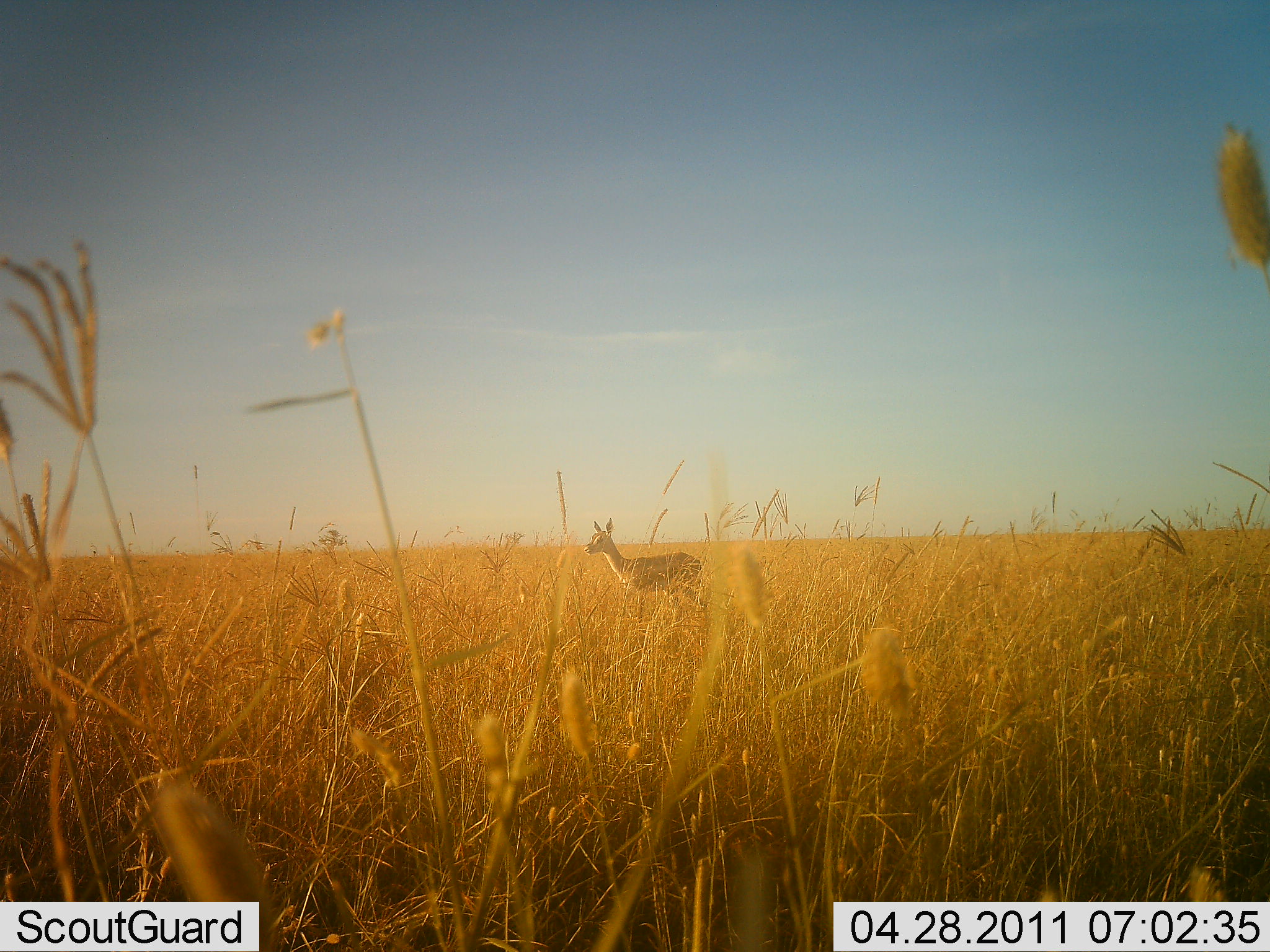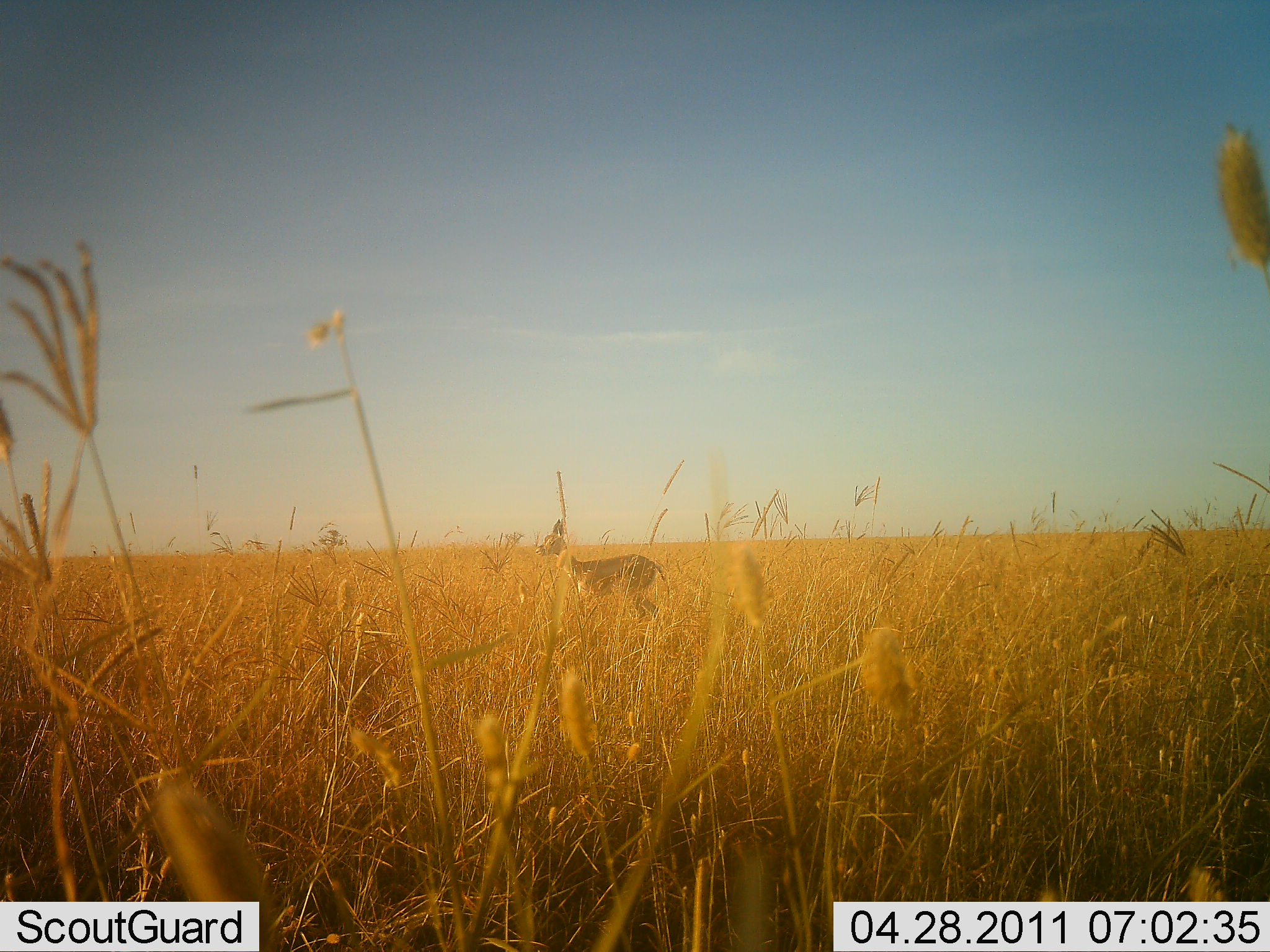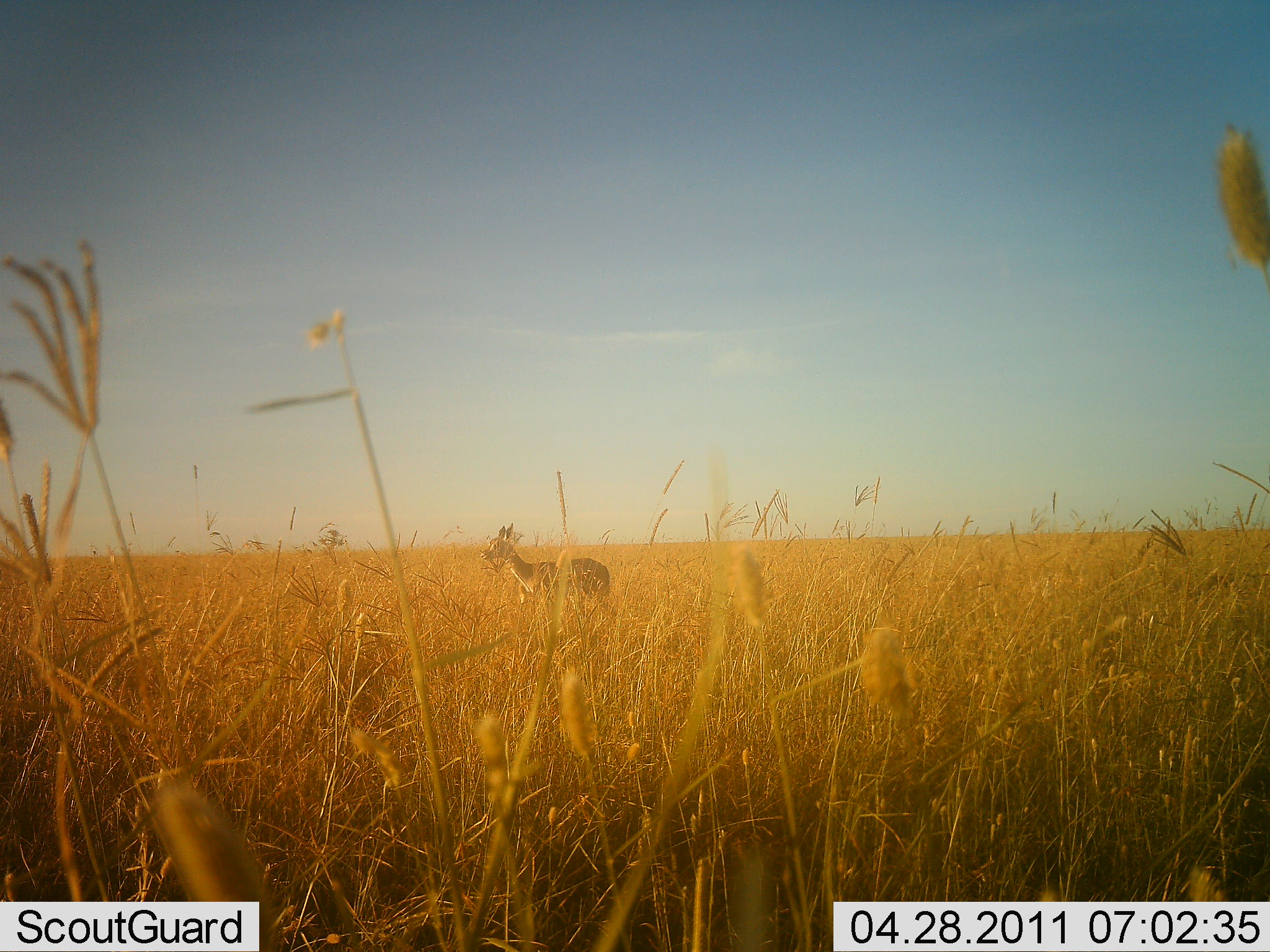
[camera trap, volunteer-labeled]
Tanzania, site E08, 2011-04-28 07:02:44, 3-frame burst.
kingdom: Animalia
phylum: Chordata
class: Mammalia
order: Artiodactyla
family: Bovidae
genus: Madoqua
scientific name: Madoqua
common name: dikdik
Dikdik (Madoqua), count 1. Behavior (volunteer vote fractions): standing 0%, resting 0%, moving 100%, interacting 0%. Young present (vote fraction): 0%. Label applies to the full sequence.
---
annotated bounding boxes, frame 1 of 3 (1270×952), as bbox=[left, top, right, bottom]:
animal: bbox=[583, 516, 703, 614]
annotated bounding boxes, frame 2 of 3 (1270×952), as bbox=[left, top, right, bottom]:
animal: bbox=[535, 519, 665, 618]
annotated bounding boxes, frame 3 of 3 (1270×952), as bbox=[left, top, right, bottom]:
animal: bbox=[480, 522, 610, 617]